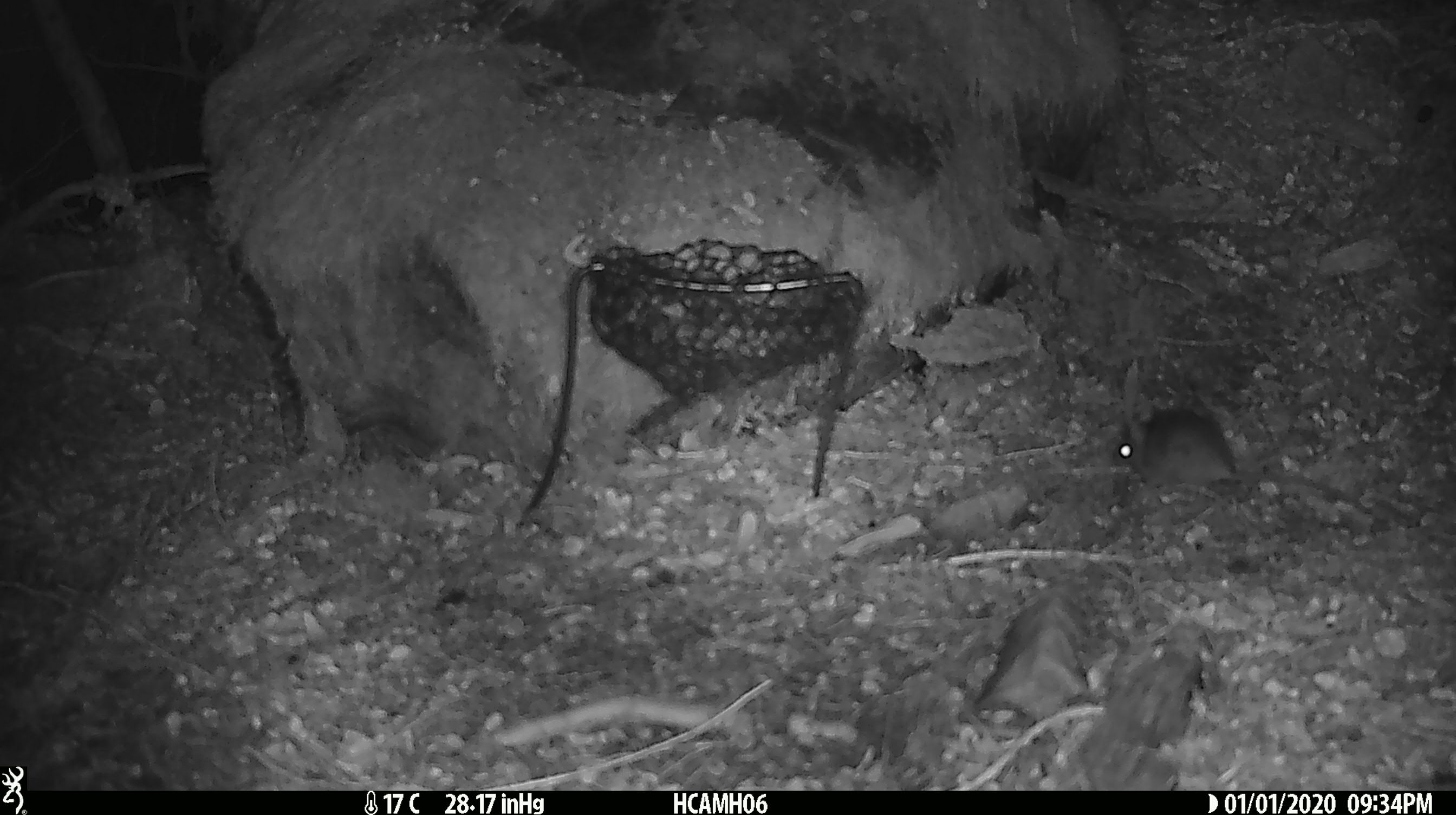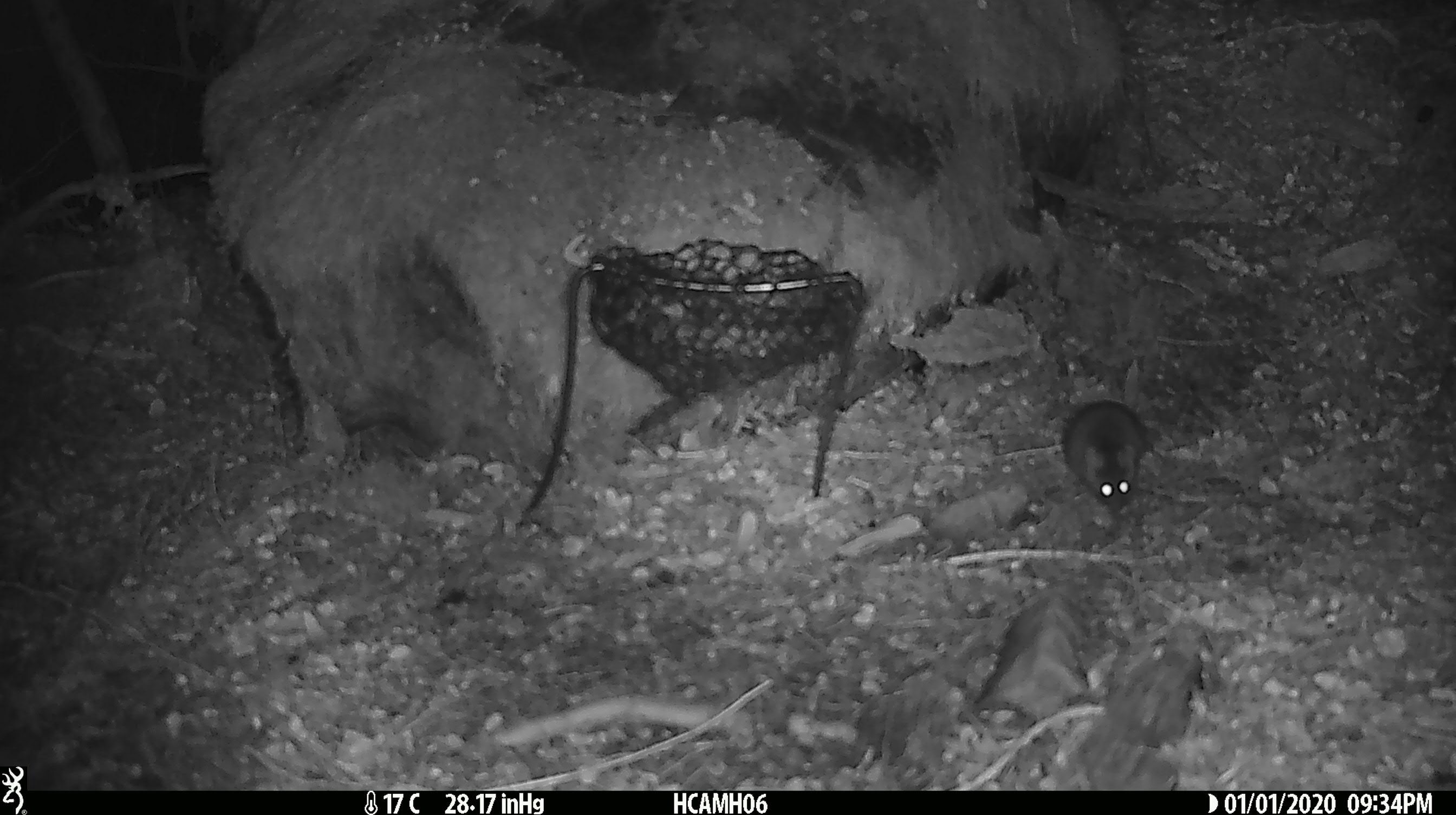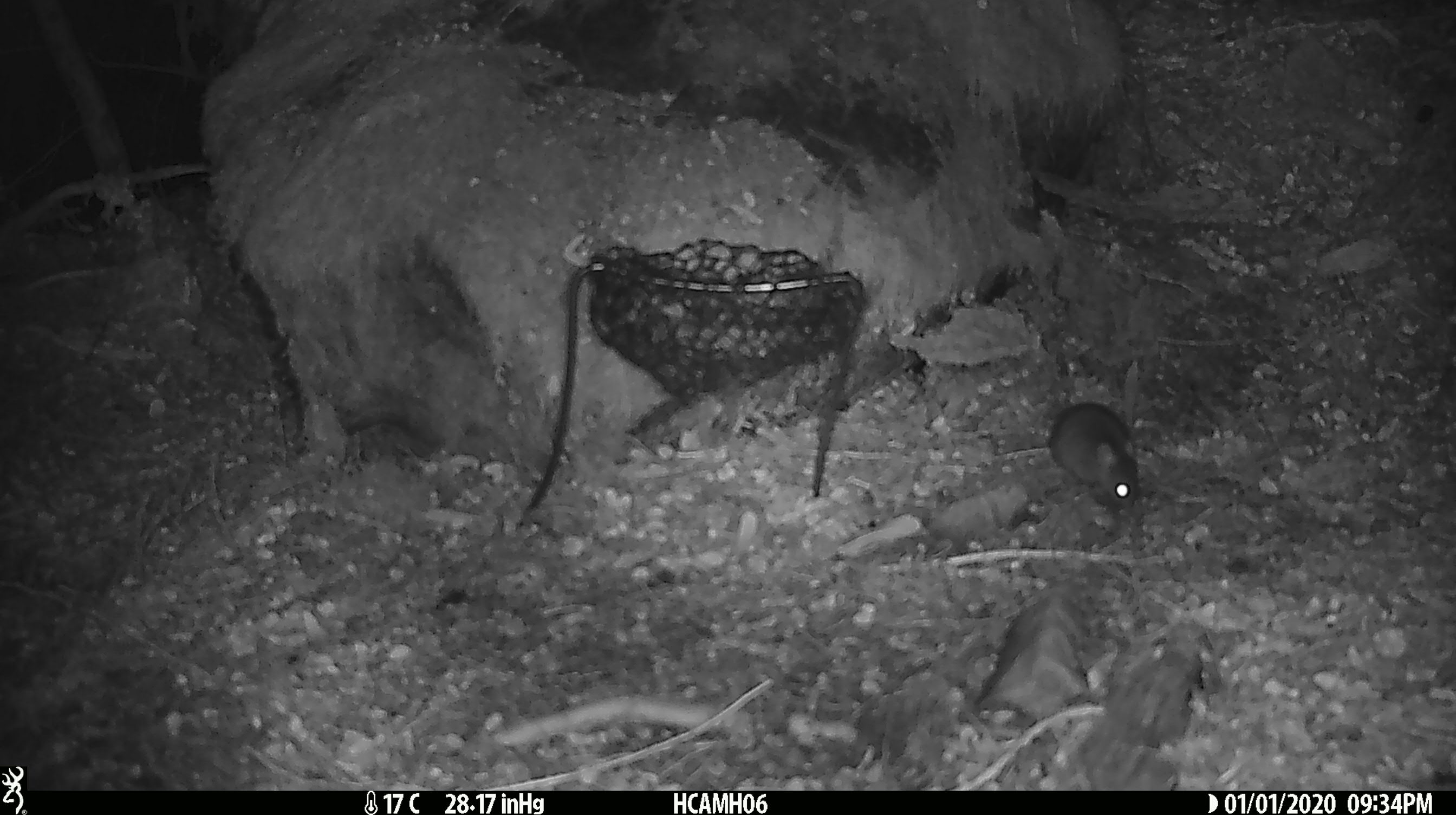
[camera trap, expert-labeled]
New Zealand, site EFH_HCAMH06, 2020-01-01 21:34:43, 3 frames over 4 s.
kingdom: Animalia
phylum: Chordata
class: Mammalia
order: Rodentia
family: Muridae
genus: Mus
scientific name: Mus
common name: mouse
Mouse (Mus).